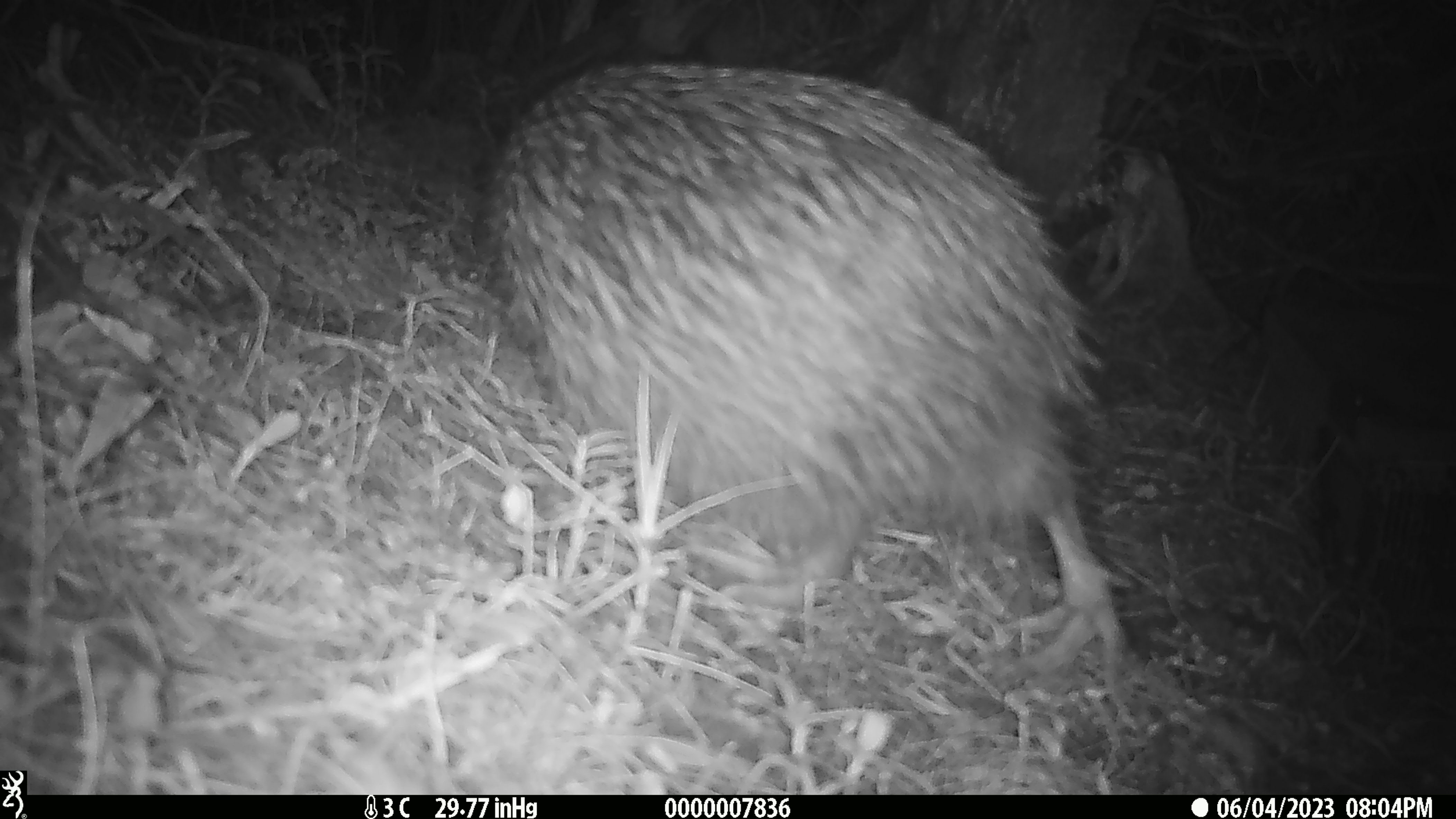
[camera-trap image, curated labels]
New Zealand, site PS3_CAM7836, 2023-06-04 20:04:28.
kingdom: Animalia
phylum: Chordata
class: Aves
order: Apterygiformes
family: Apterygidae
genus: Apteryx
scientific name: Apteryx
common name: kiwi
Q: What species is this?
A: Kiwi (Apteryx).